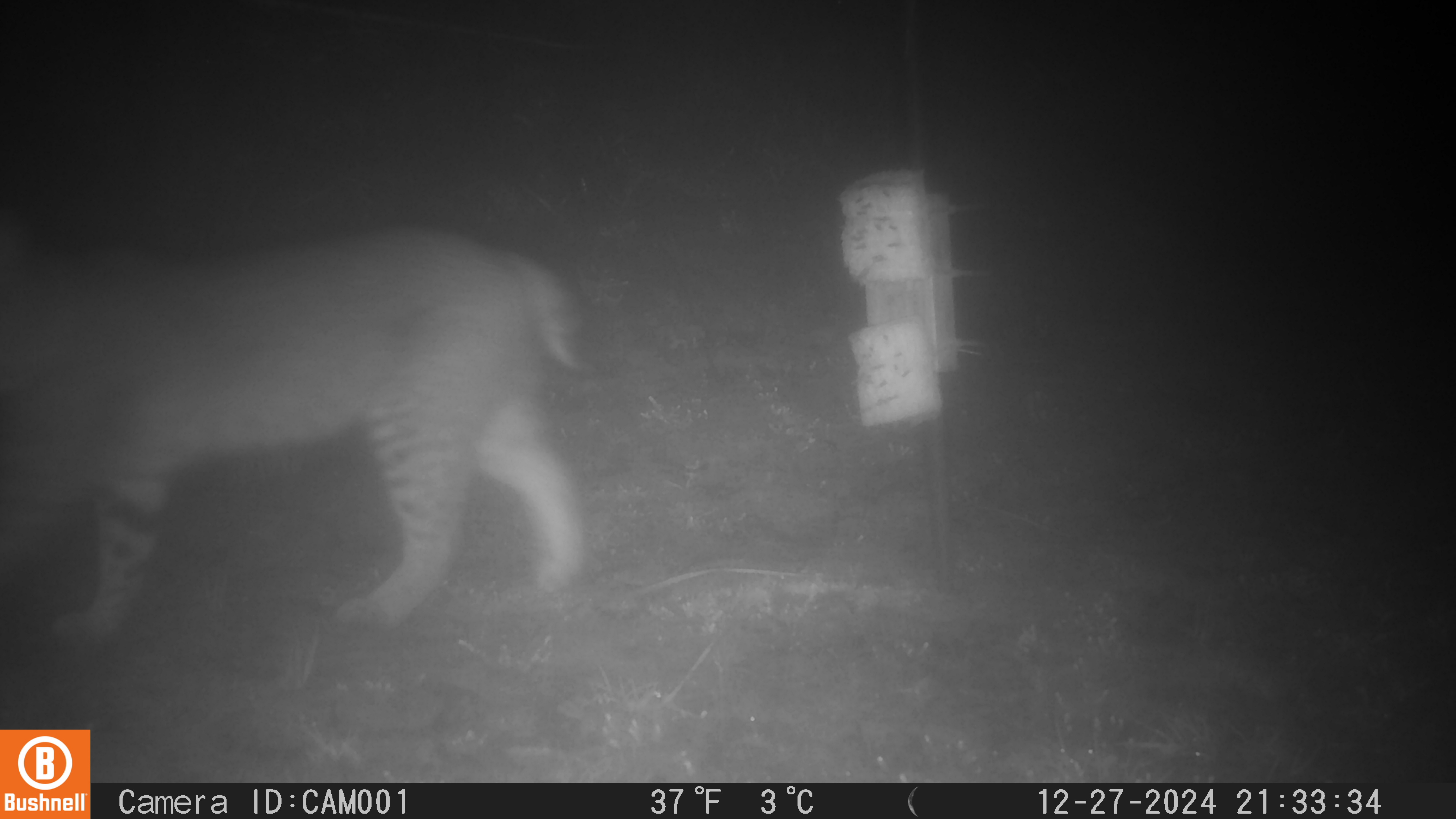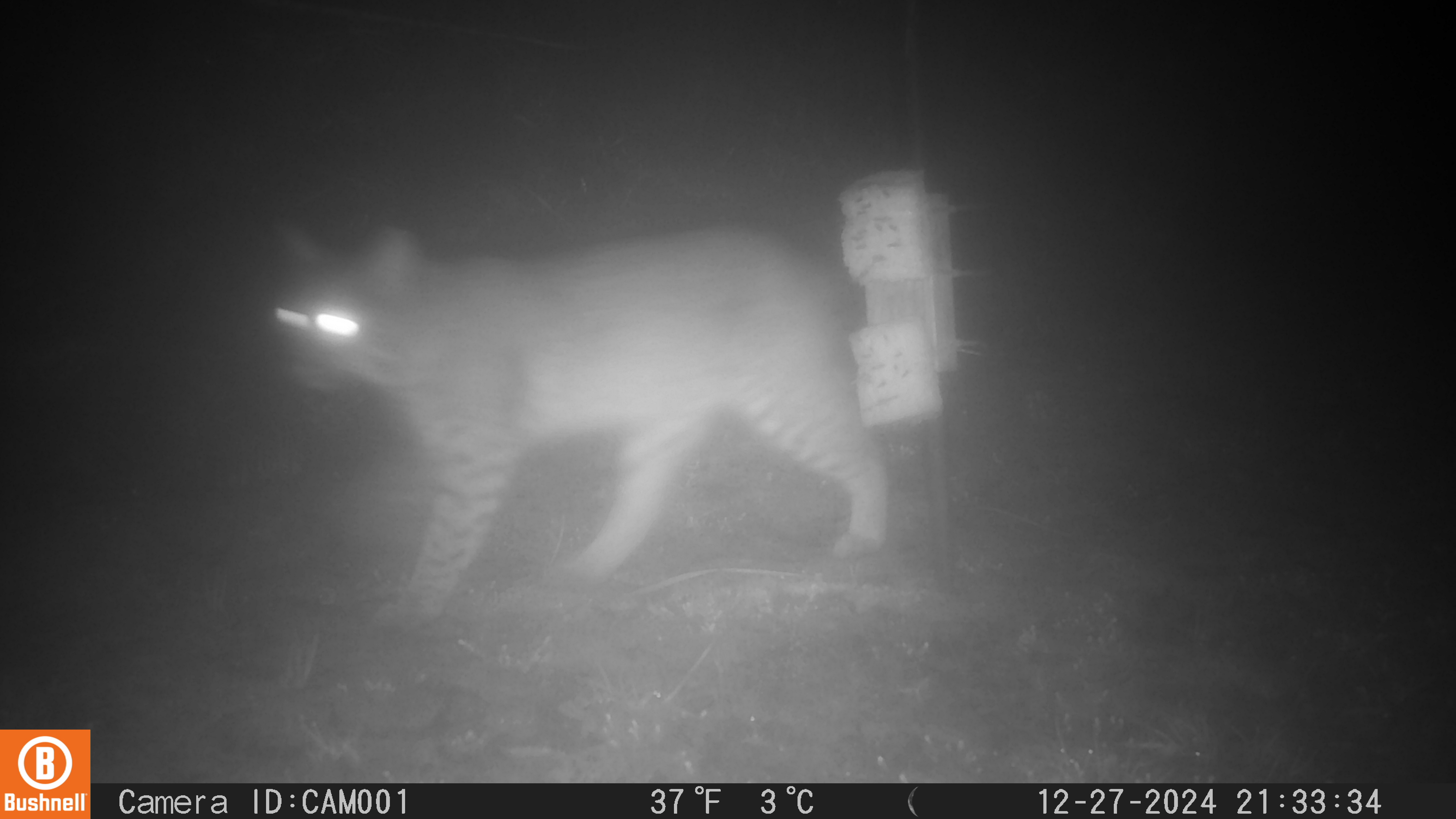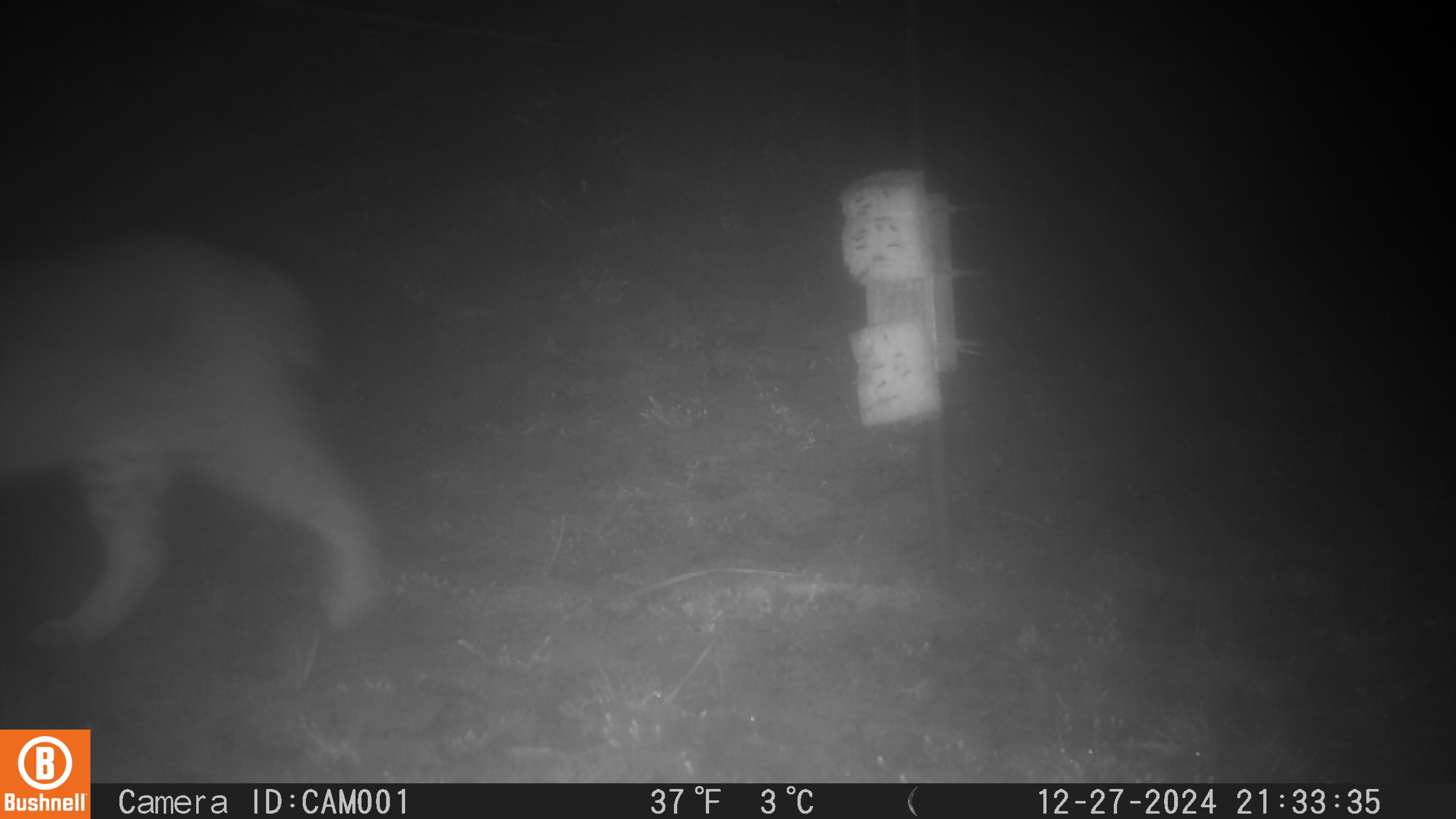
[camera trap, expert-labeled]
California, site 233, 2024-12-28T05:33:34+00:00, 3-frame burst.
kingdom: Animalia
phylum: Chordata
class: Mammalia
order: Carnivora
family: Felidae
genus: Lynx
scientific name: Lynx rufus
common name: bobcat